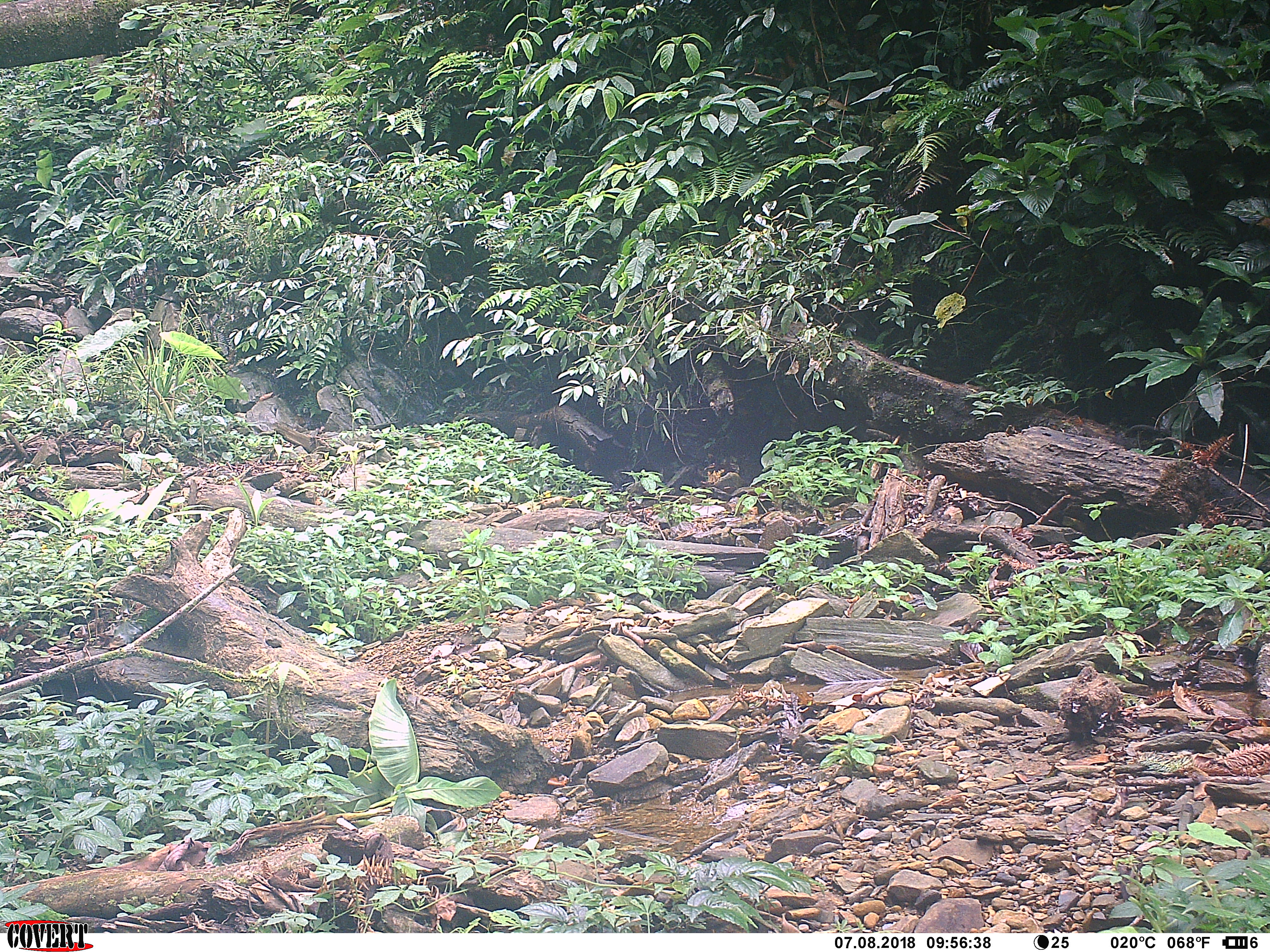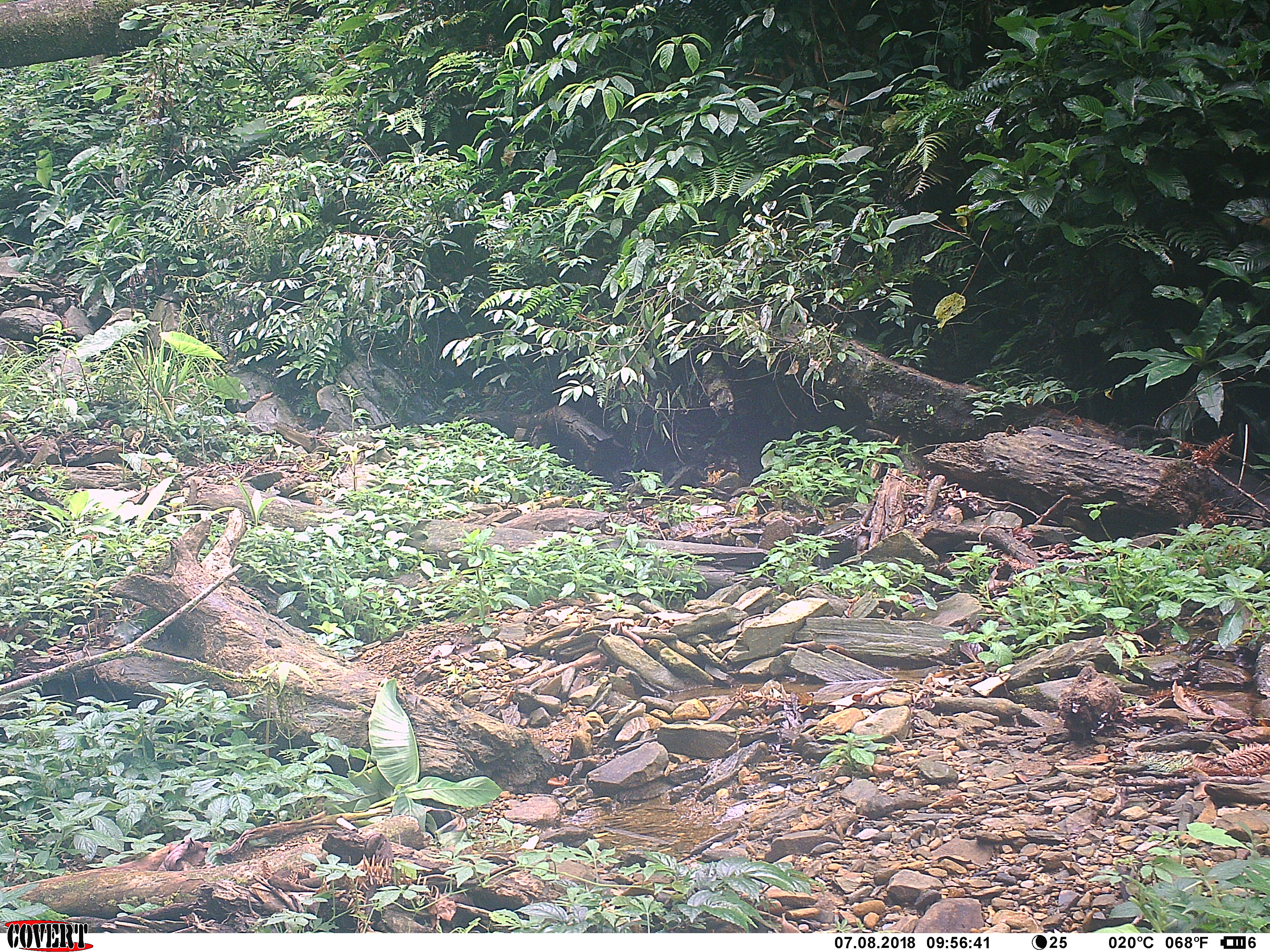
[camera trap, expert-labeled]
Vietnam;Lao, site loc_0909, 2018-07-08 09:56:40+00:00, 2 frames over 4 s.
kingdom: Animalia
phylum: Chordata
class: Mammalia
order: Artiodactyla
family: Bovidae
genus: Capricornis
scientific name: Capricornis sumatraensis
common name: chinese serow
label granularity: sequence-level